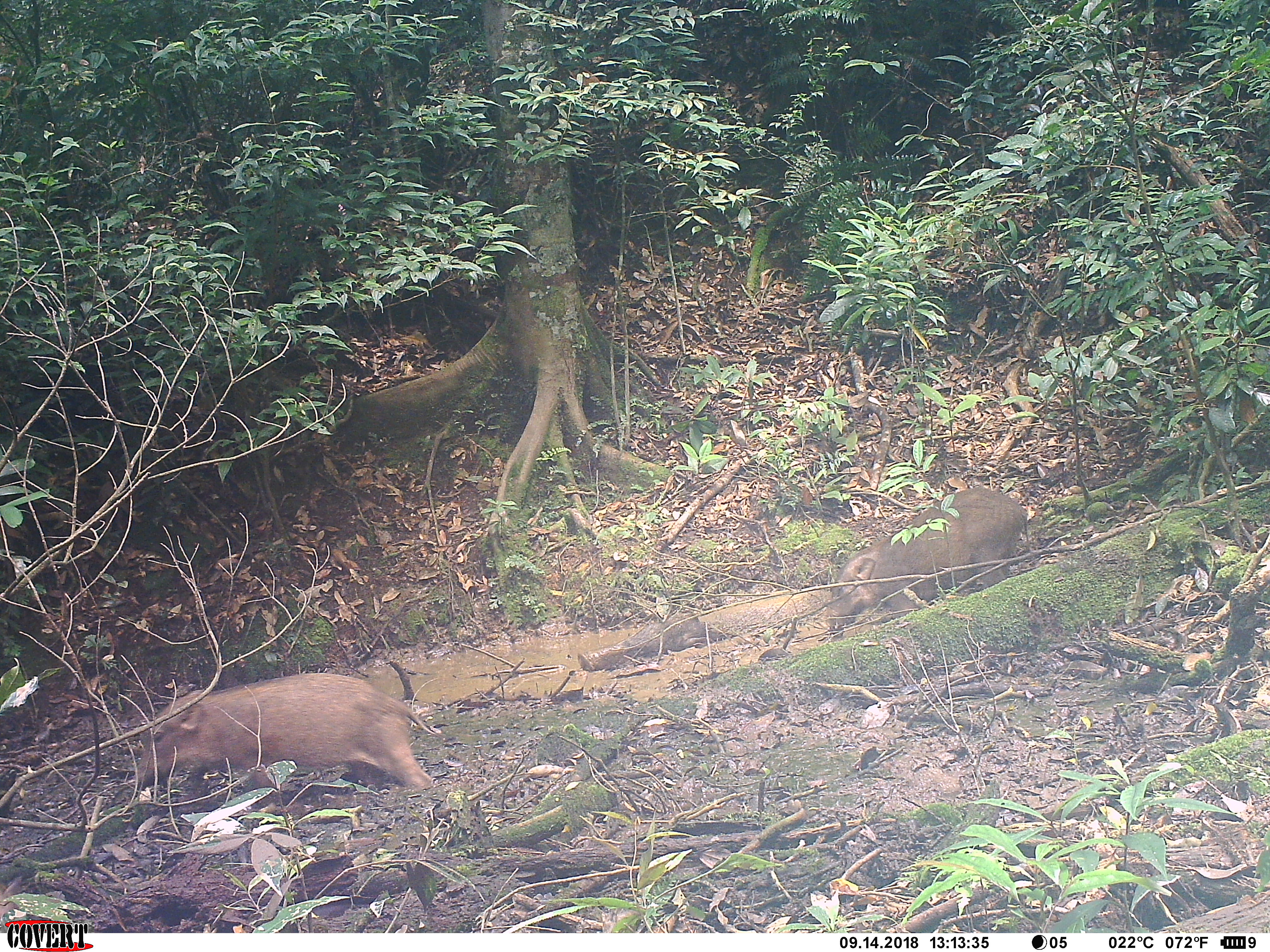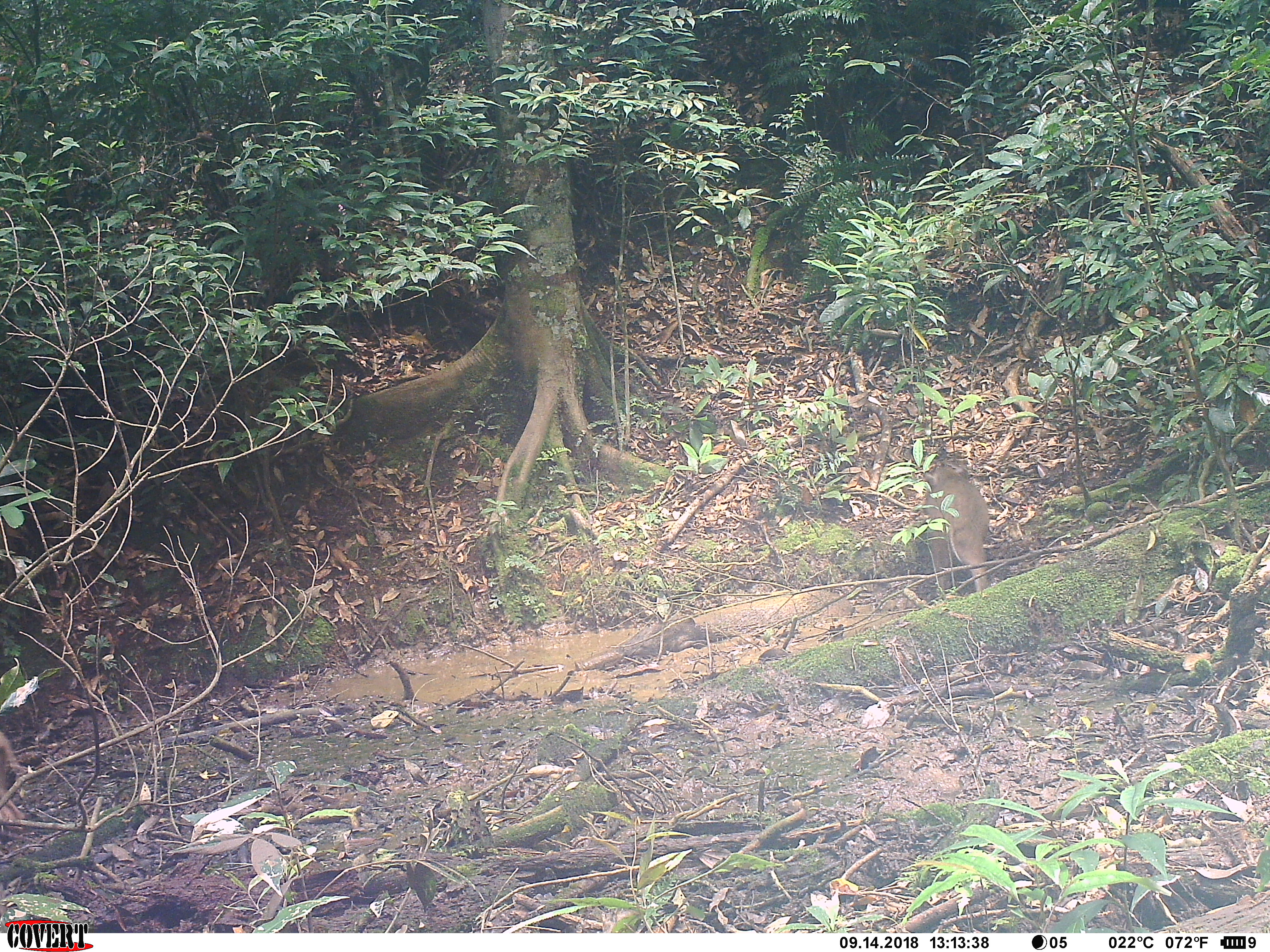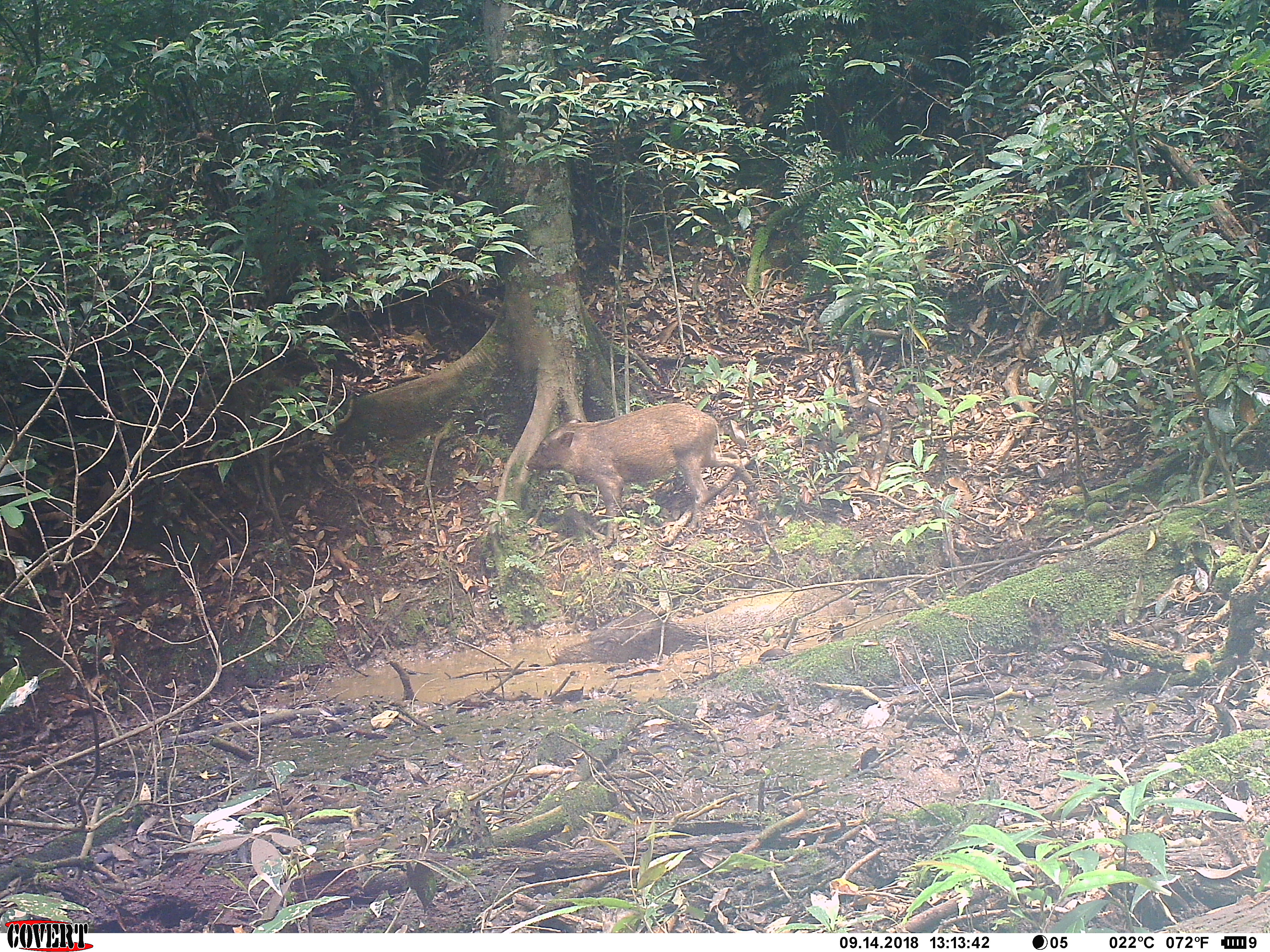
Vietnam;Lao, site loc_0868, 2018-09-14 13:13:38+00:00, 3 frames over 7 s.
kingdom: Animalia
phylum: Chordata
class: Mammalia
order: Artiodactyla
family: Suidae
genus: Sus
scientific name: Sus scrofa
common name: eurasian wild pig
Eurasian wild pig (Sus scrofa). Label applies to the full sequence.